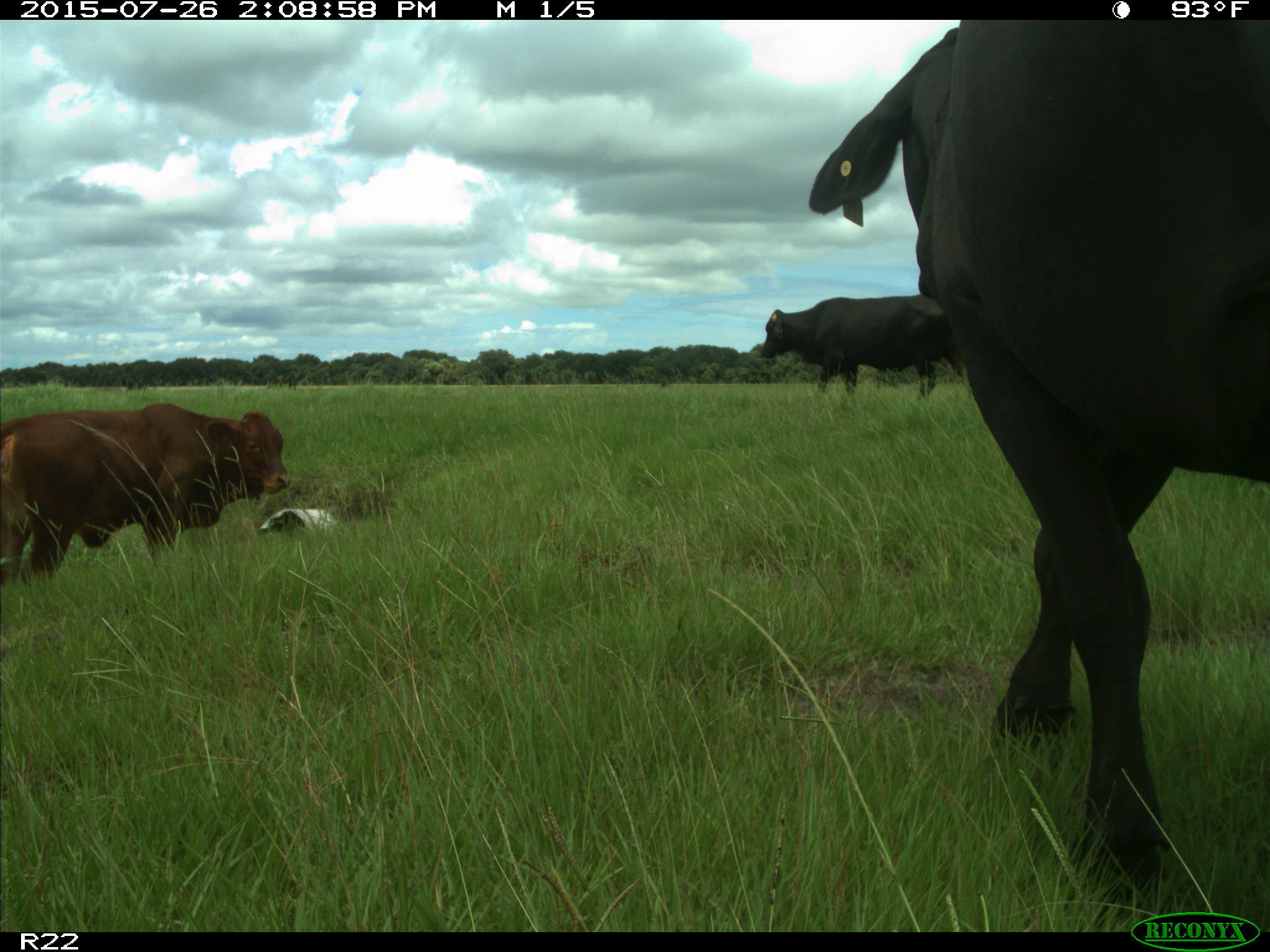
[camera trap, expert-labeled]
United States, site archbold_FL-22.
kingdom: Animalia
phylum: Chordata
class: Mammalia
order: Artiodactyla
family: Bovidae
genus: Bos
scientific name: Bos taurus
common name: domestic cow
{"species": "Bos taurus (domestic cow)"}